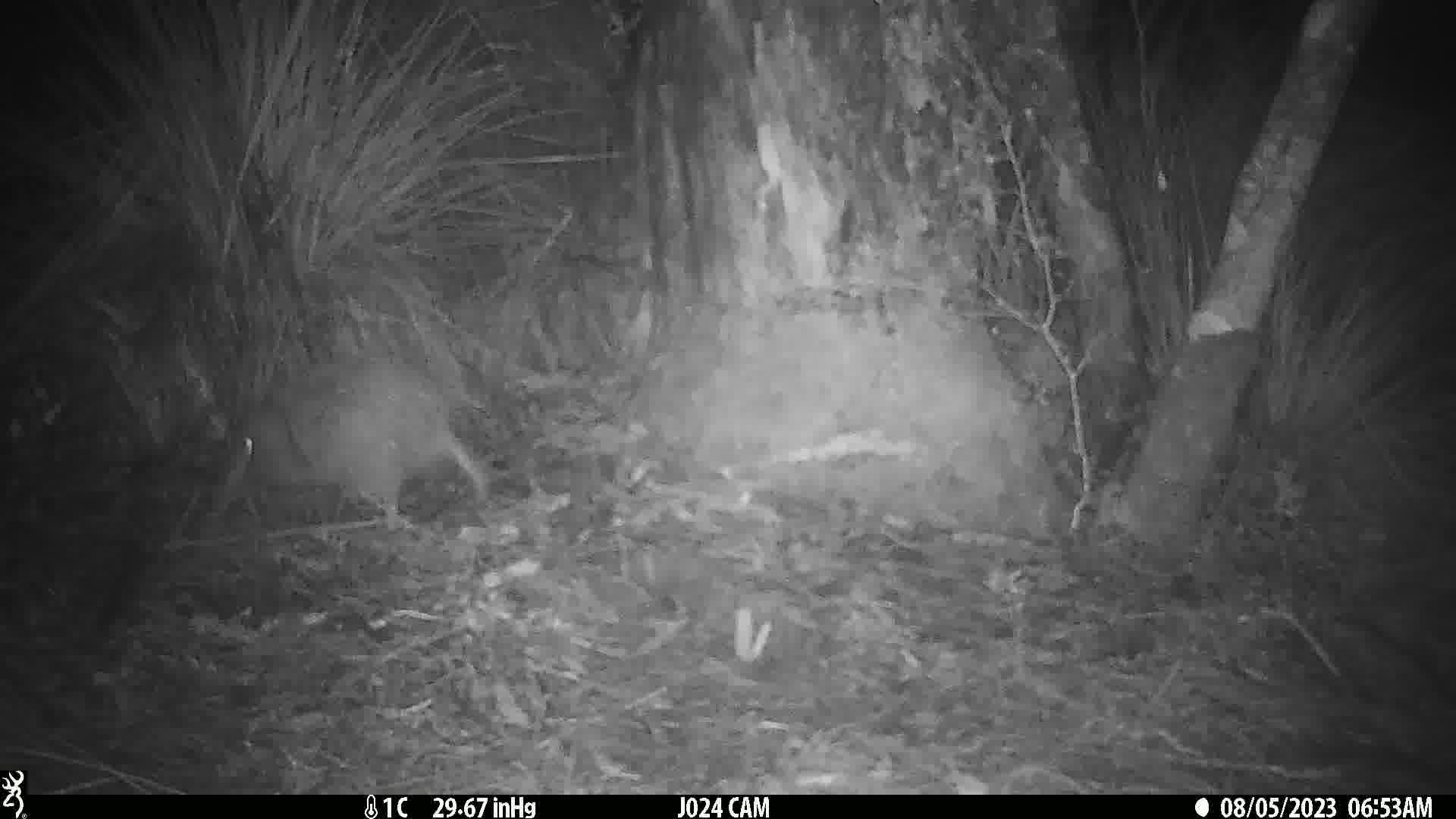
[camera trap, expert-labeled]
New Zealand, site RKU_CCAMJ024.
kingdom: Animalia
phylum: Chordata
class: Aves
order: Apterygiformes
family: Apterygidae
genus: Apteryx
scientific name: Apteryx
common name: kiwi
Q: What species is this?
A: Kiwi (Apteryx).